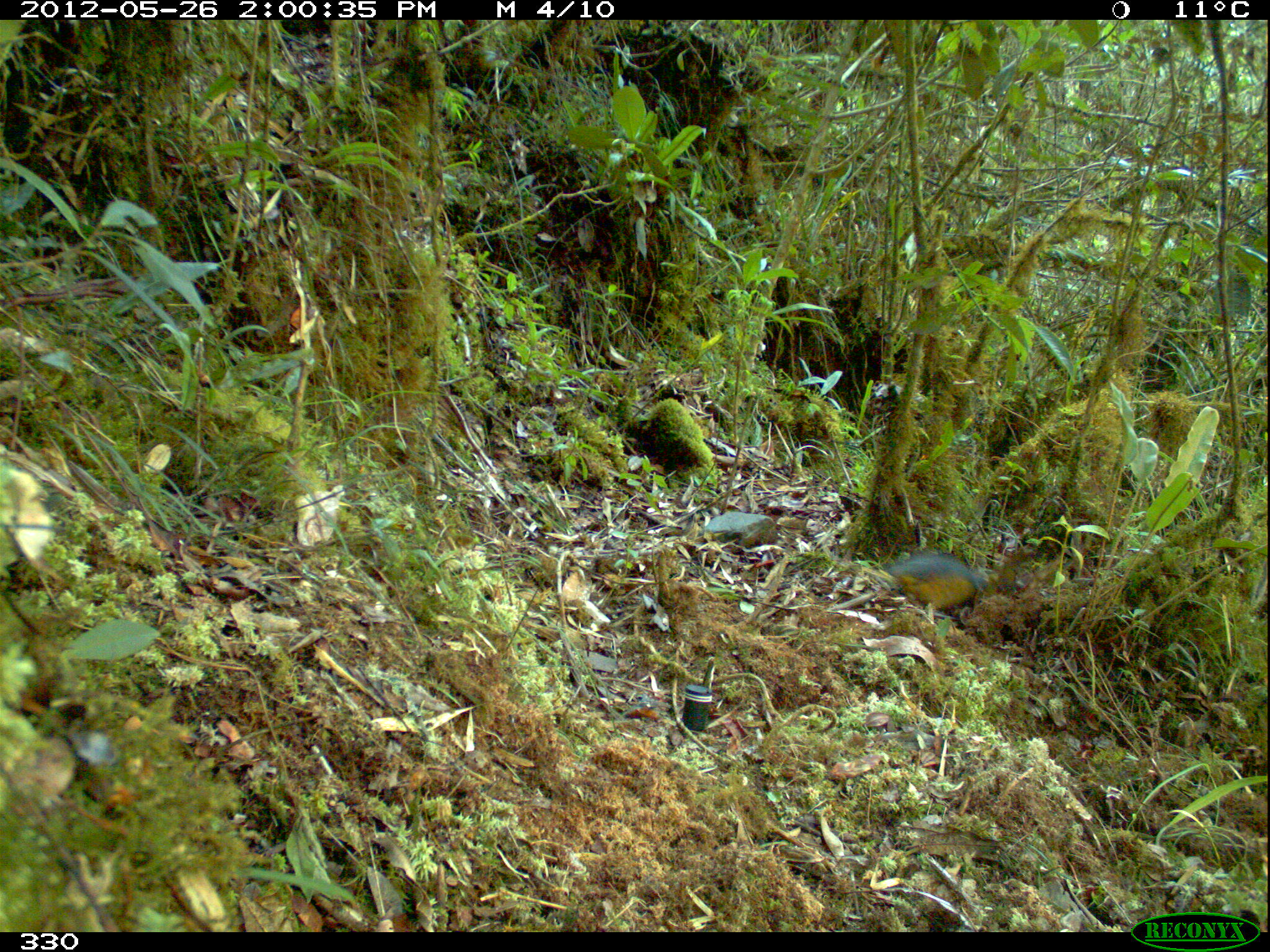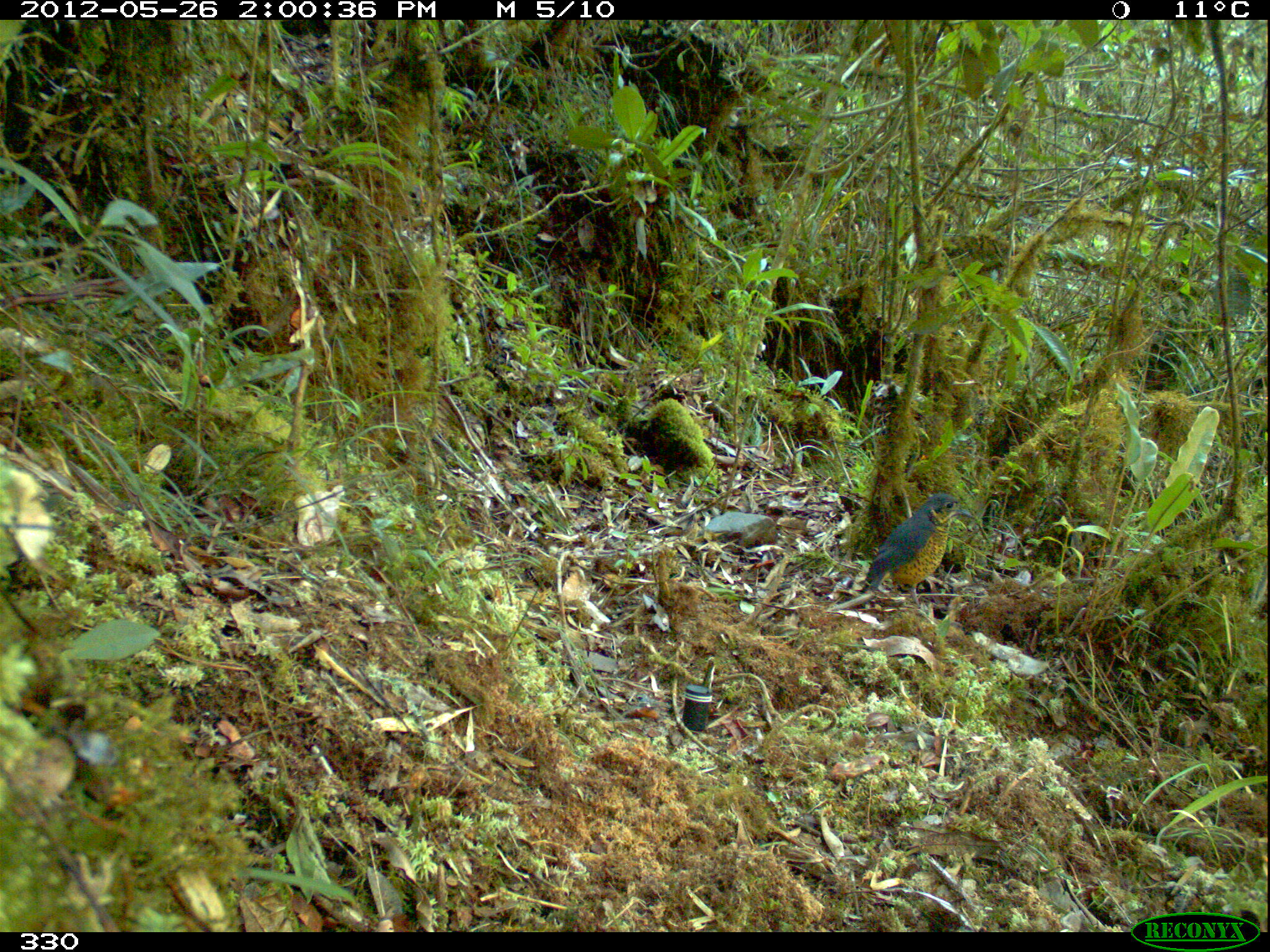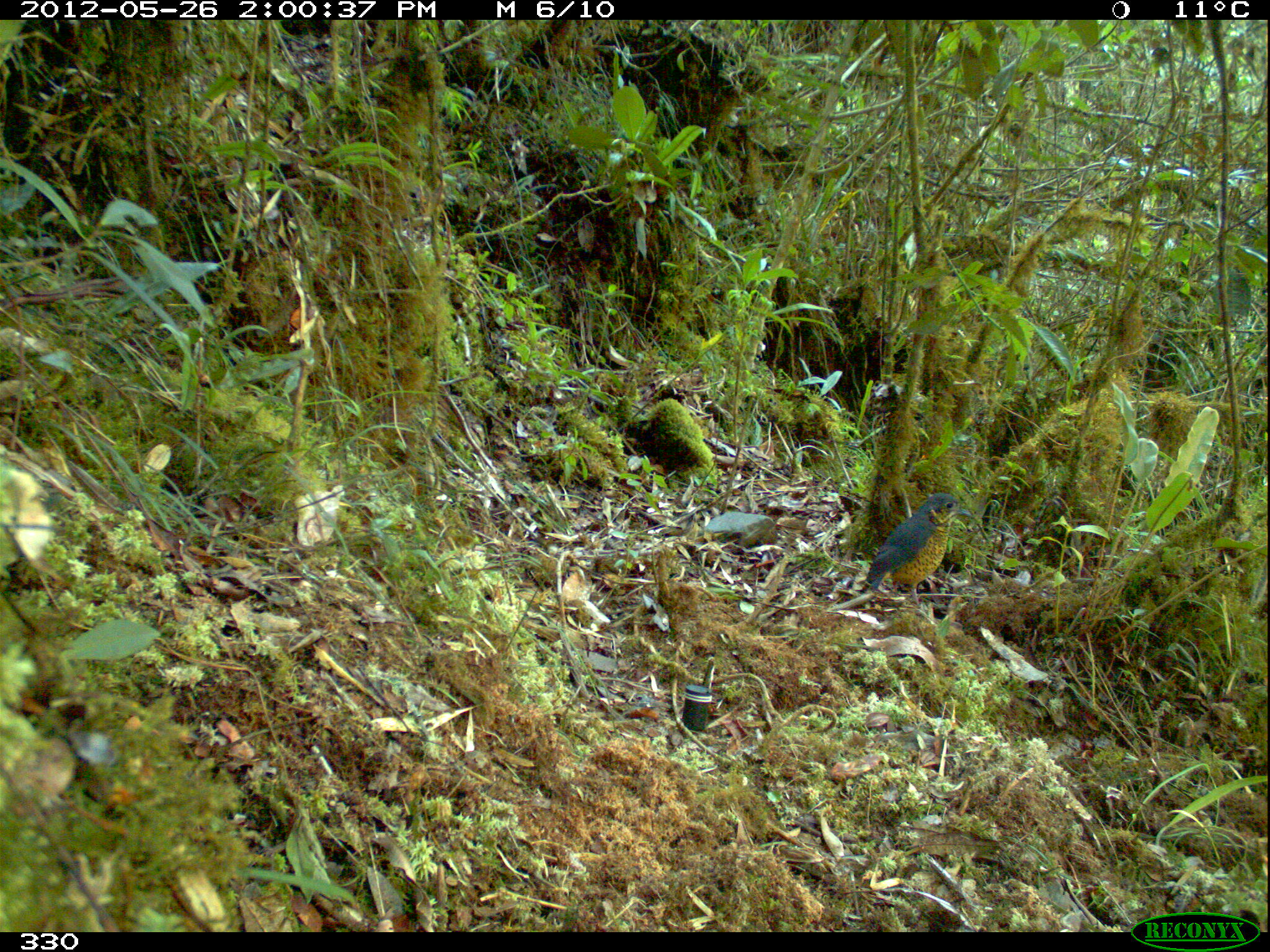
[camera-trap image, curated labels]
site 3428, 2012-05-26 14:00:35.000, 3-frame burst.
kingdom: Animalia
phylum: Chordata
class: Aves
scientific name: Aves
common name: bird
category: unknown bird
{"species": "unknown bird (bird) (Aves)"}